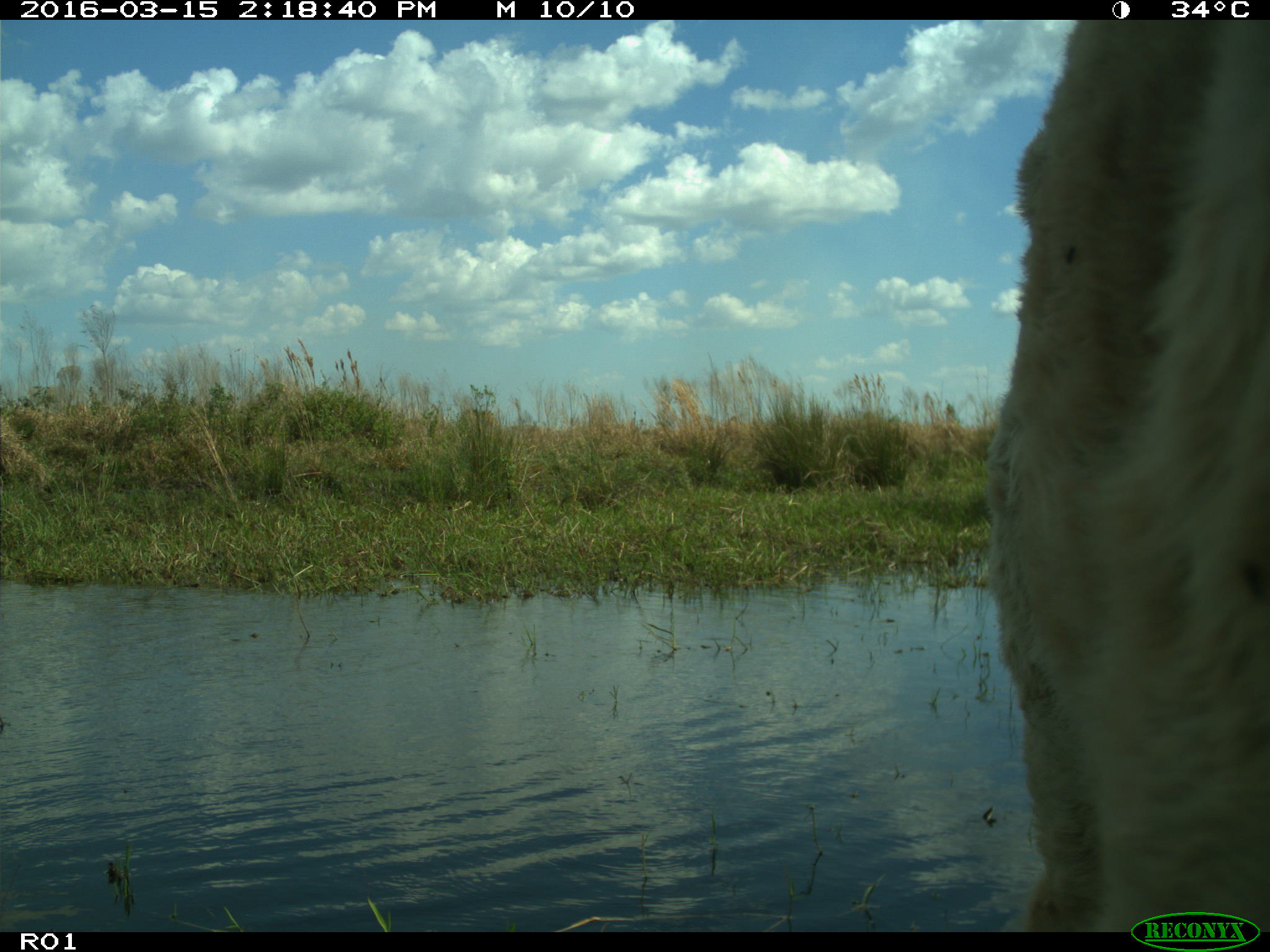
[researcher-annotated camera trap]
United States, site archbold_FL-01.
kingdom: Animalia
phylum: Chordata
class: Mammalia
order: Artiodactyla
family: Bovidae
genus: Bos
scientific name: Bos taurus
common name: domestic cow